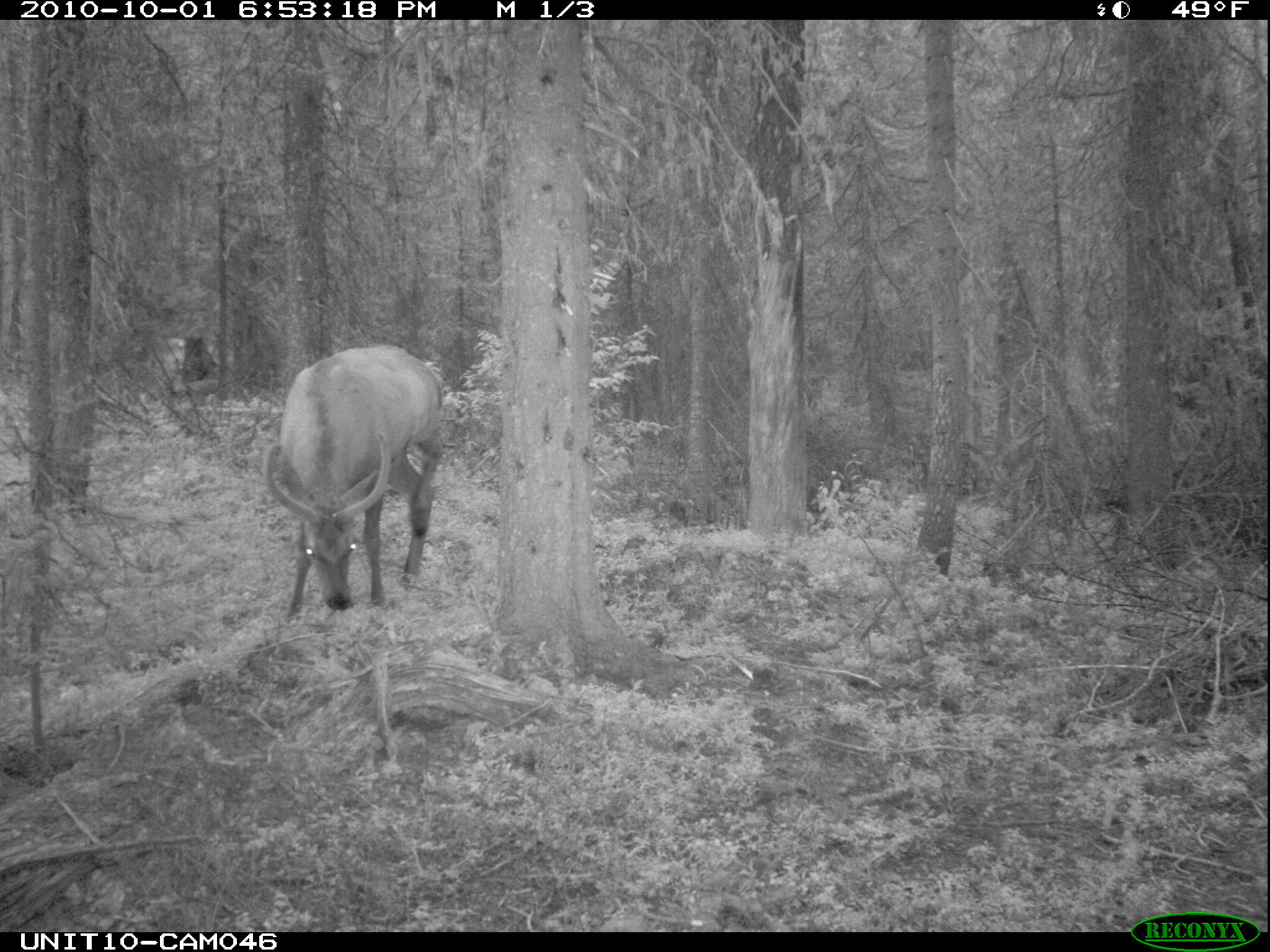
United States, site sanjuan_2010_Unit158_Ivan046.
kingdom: Animalia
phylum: Chordata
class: Mammalia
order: Artiodactyla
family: Cervidae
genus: Cervus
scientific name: Cervus elaphus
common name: red deer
Cervus elaphus (red deer).